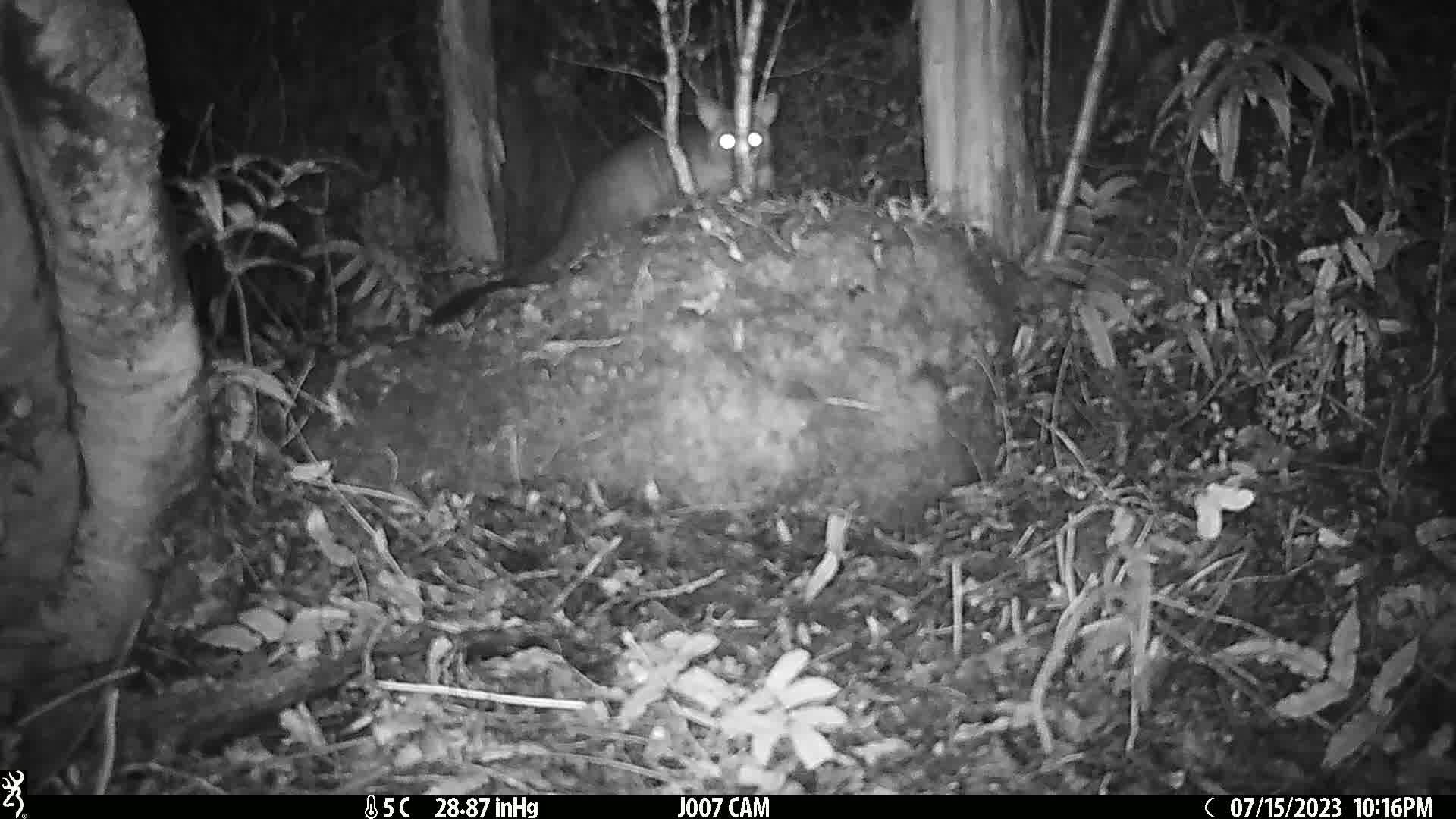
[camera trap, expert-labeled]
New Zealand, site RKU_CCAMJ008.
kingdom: Animalia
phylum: Chordata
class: Mammalia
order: Diprotodontia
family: Phalangeridae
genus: Trichosurus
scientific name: Trichosurus vulpecula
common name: common brushtail possum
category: possum